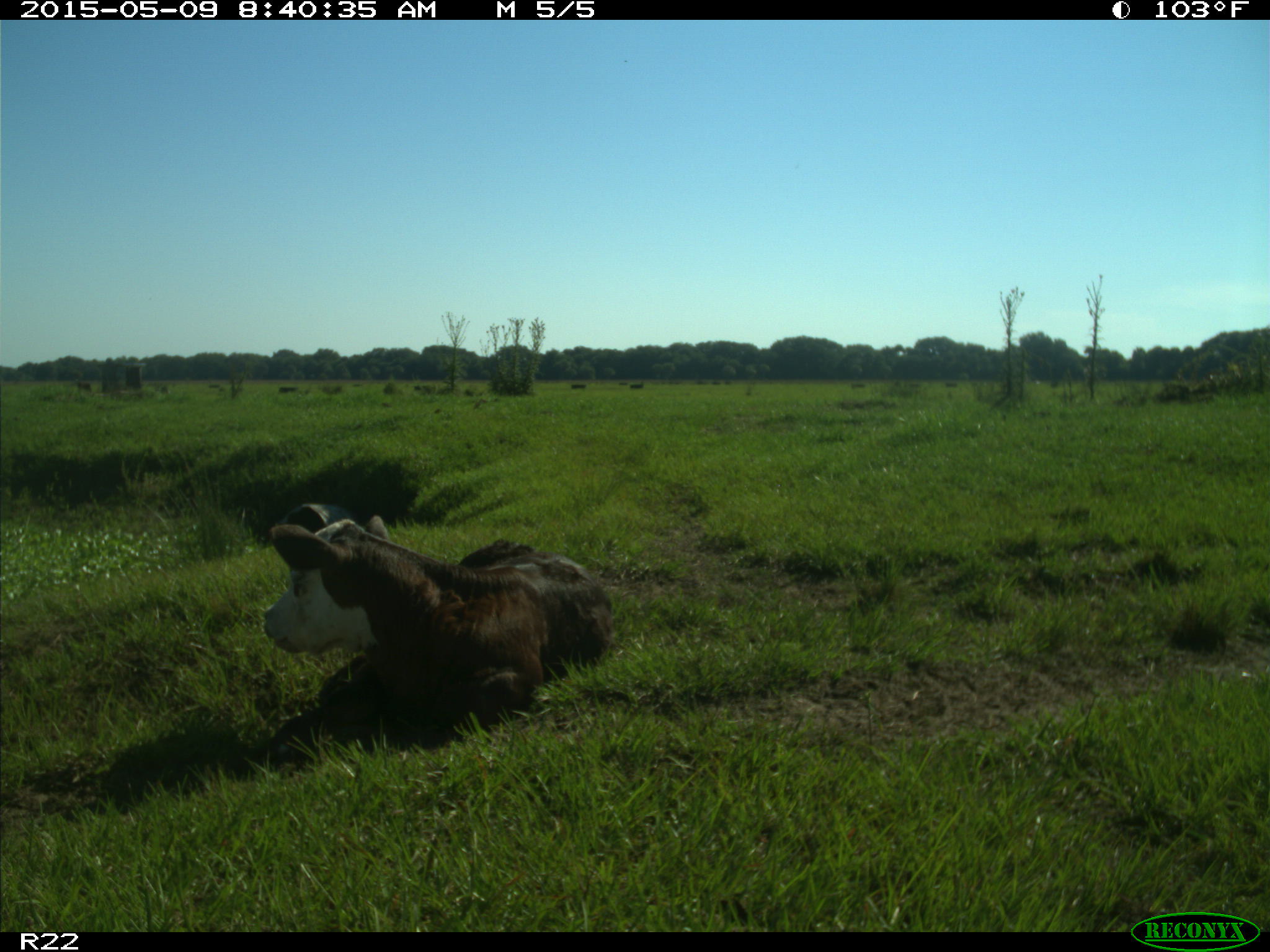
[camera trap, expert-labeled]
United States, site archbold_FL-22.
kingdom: Animalia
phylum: Chordata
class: Mammalia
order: Artiodactyla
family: Bovidae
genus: Bos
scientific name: Bos taurus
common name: domestic cow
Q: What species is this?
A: Bos taurus (domestic cow).